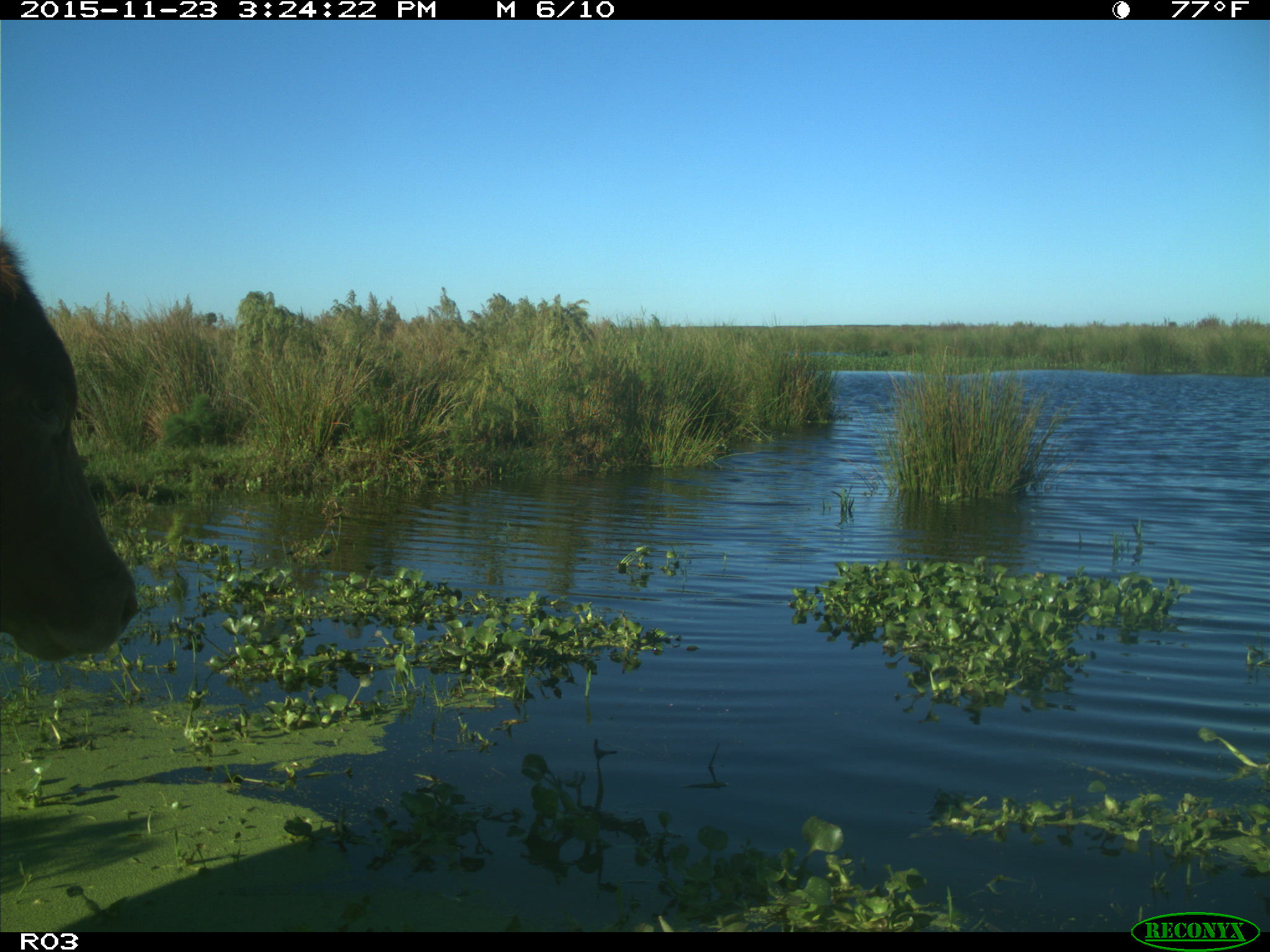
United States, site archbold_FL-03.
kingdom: Animalia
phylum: Chordata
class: Mammalia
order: Artiodactyla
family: Bovidae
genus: Bos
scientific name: Bos taurus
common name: domestic cow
Bos taurus (domestic cow).